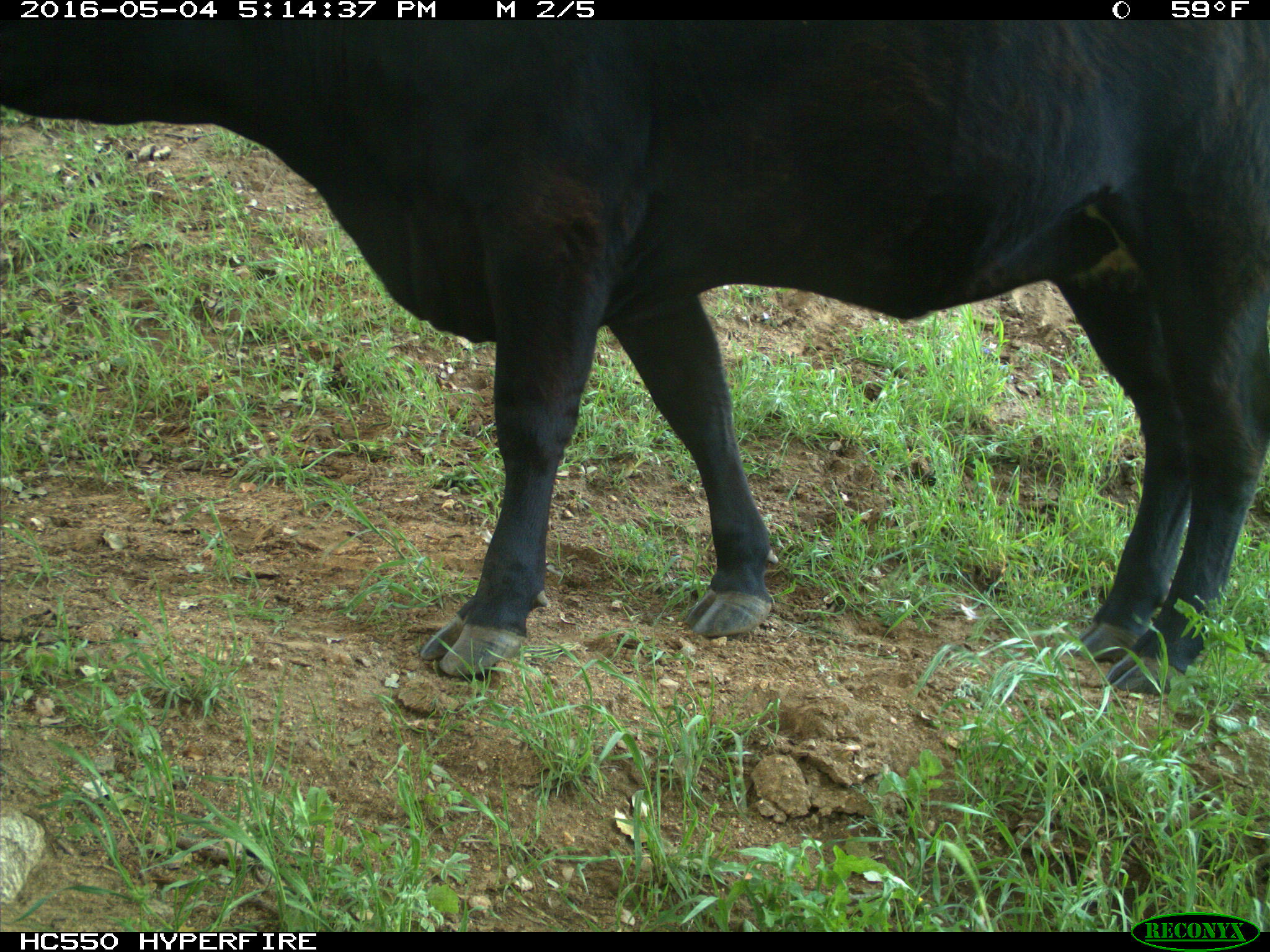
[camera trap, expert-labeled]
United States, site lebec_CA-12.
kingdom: Animalia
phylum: Chordata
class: Mammalia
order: Artiodactyla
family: Bovidae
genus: Bos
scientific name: Bos taurus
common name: domestic cow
Bos taurus (domestic cow).